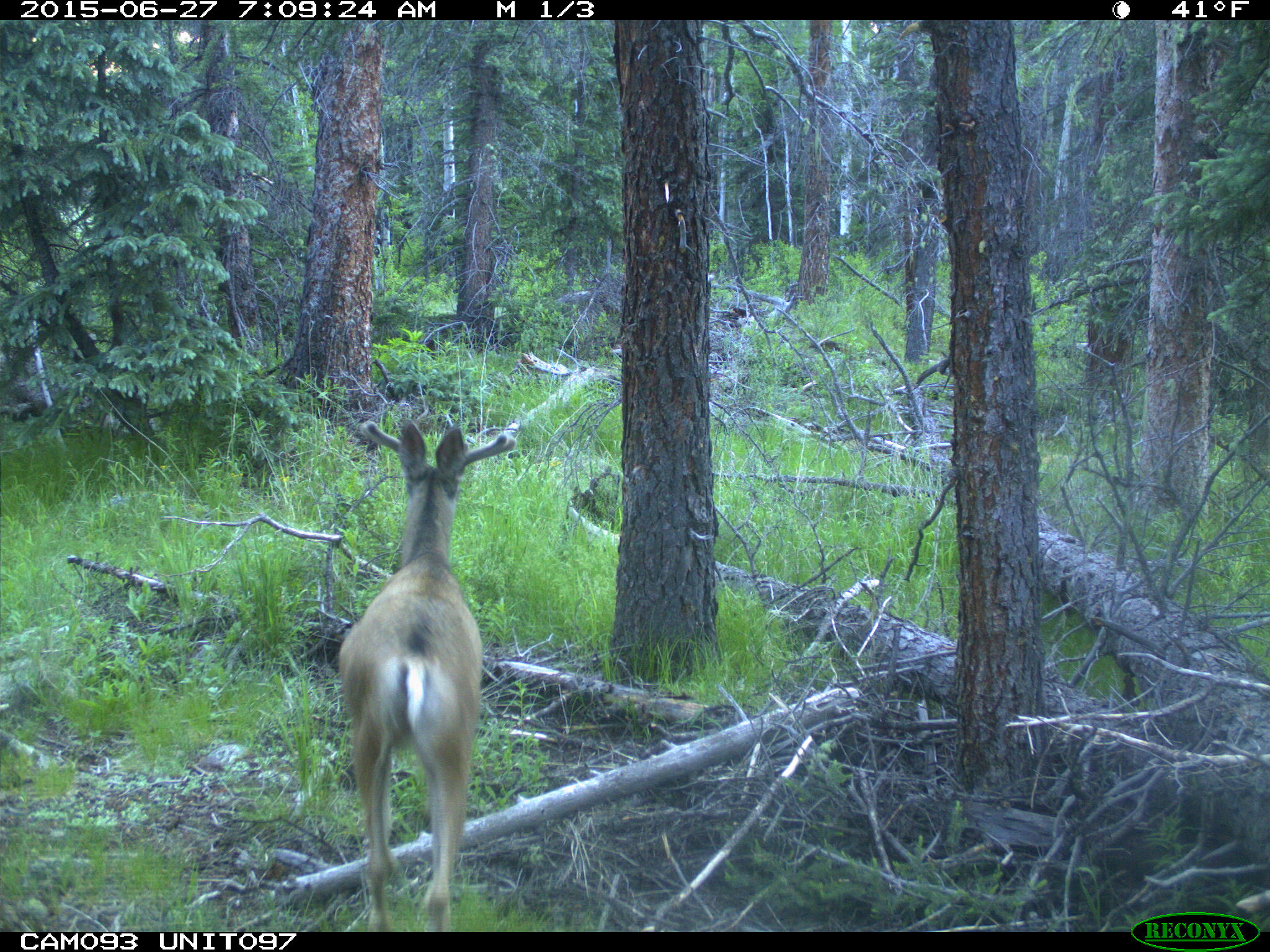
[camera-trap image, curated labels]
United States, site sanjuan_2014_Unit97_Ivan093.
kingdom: Animalia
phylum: Chordata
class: Mammalia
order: Artiodactyla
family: Cervidae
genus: Odocoileus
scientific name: Odocoileus hemionus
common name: mule deer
Odocoileus hemionus (mule deer).